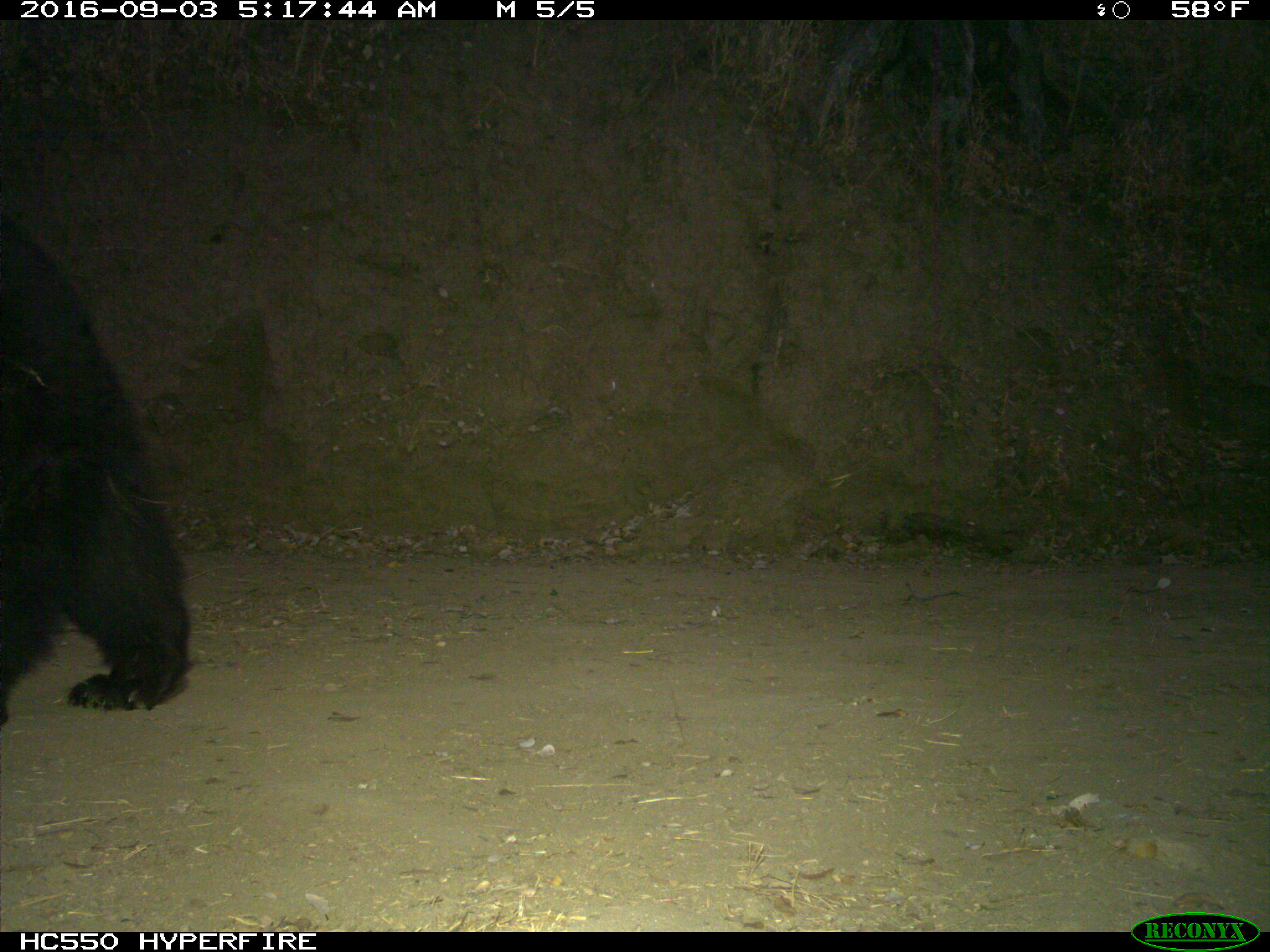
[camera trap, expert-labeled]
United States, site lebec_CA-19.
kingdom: Animalia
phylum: Chordata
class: Mammalia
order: Carnivora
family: Ursidae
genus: Ursus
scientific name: Ursus americanus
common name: american black bear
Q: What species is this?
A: Ursus americanus (american black bear).